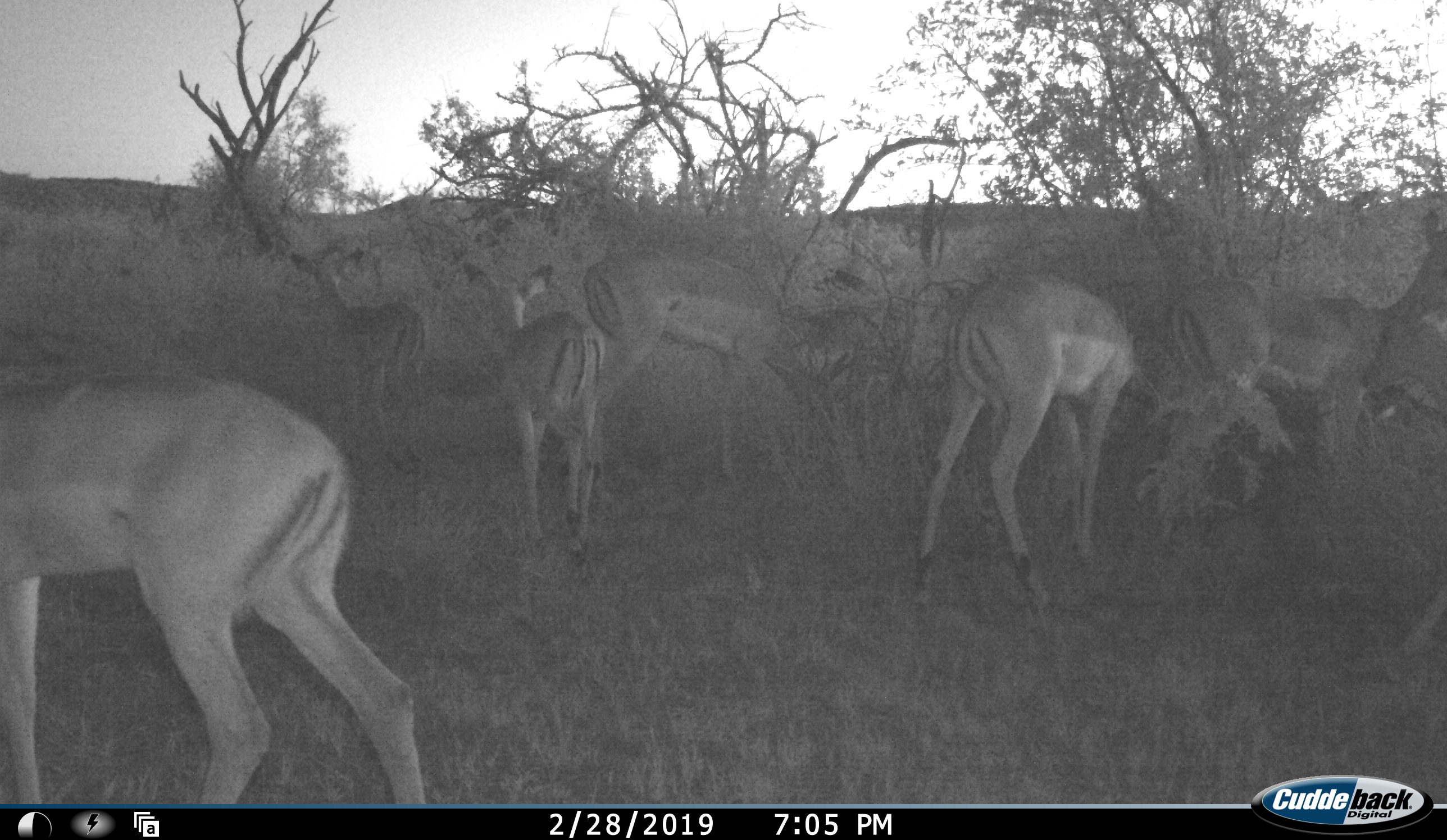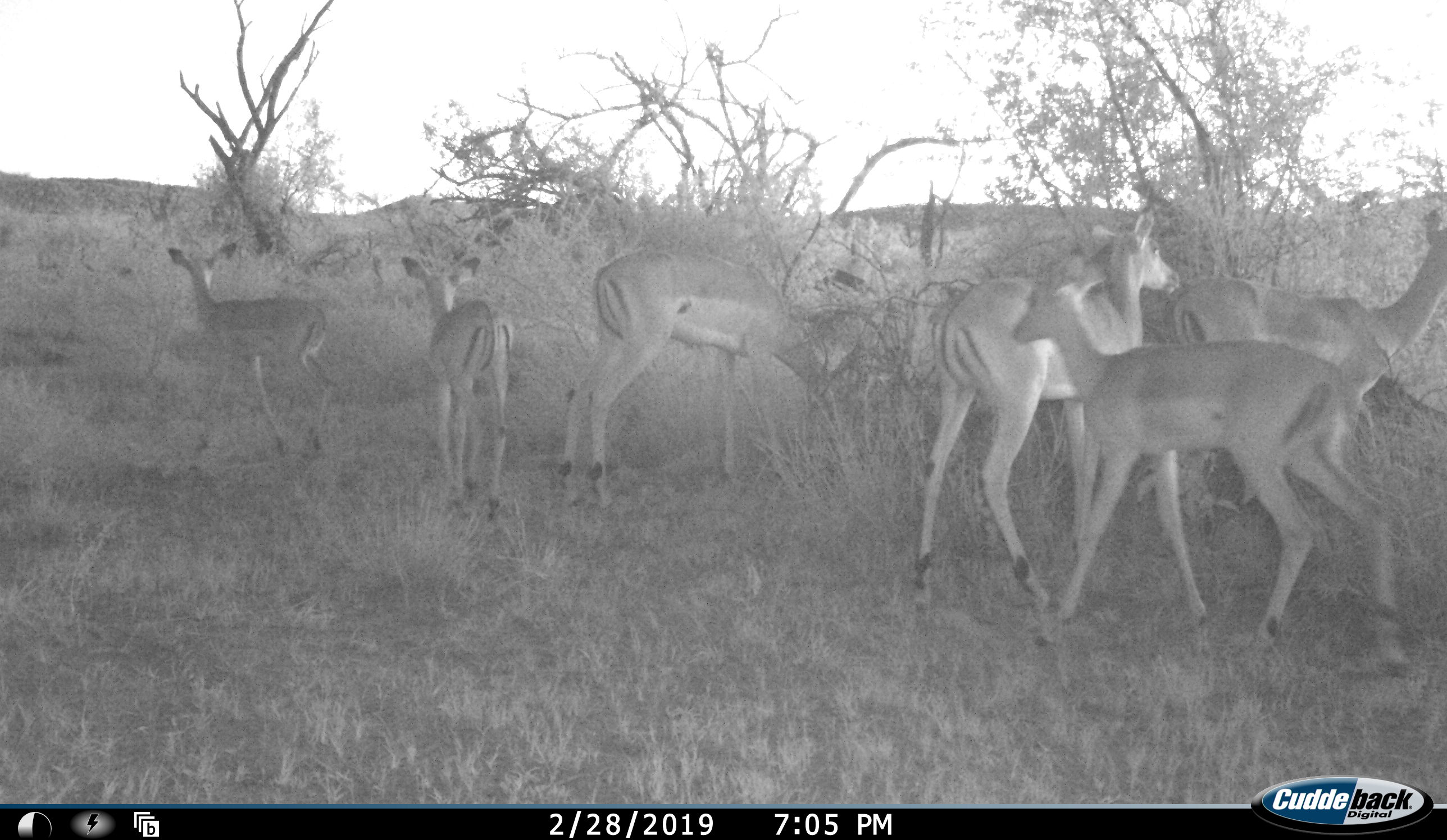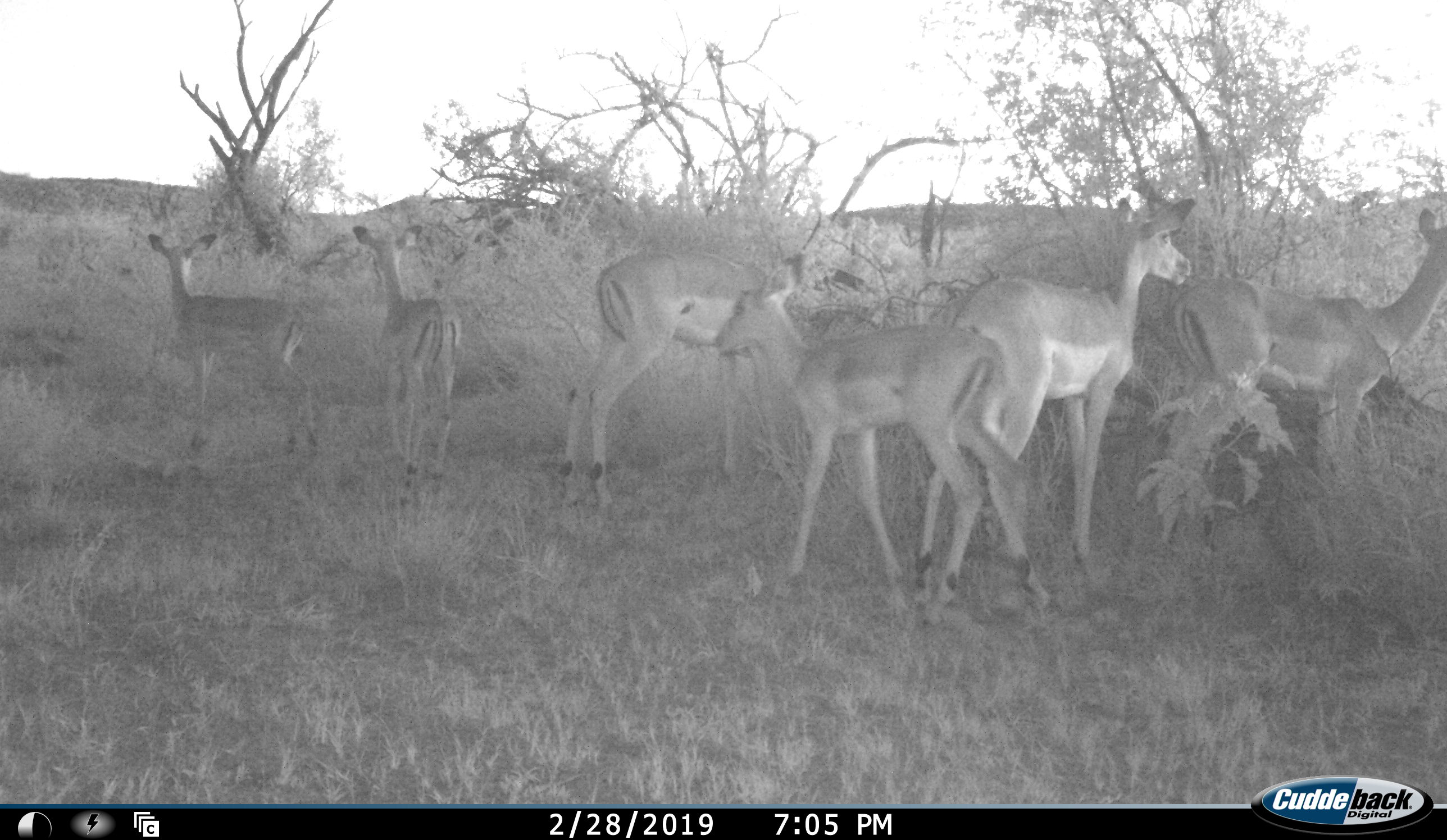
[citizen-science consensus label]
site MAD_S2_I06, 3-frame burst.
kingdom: Animalia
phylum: Chordata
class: Mammalia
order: Artiodactyla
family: Bovidae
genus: Aepyceros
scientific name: Aepyceros melampus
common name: impala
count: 7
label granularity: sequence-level